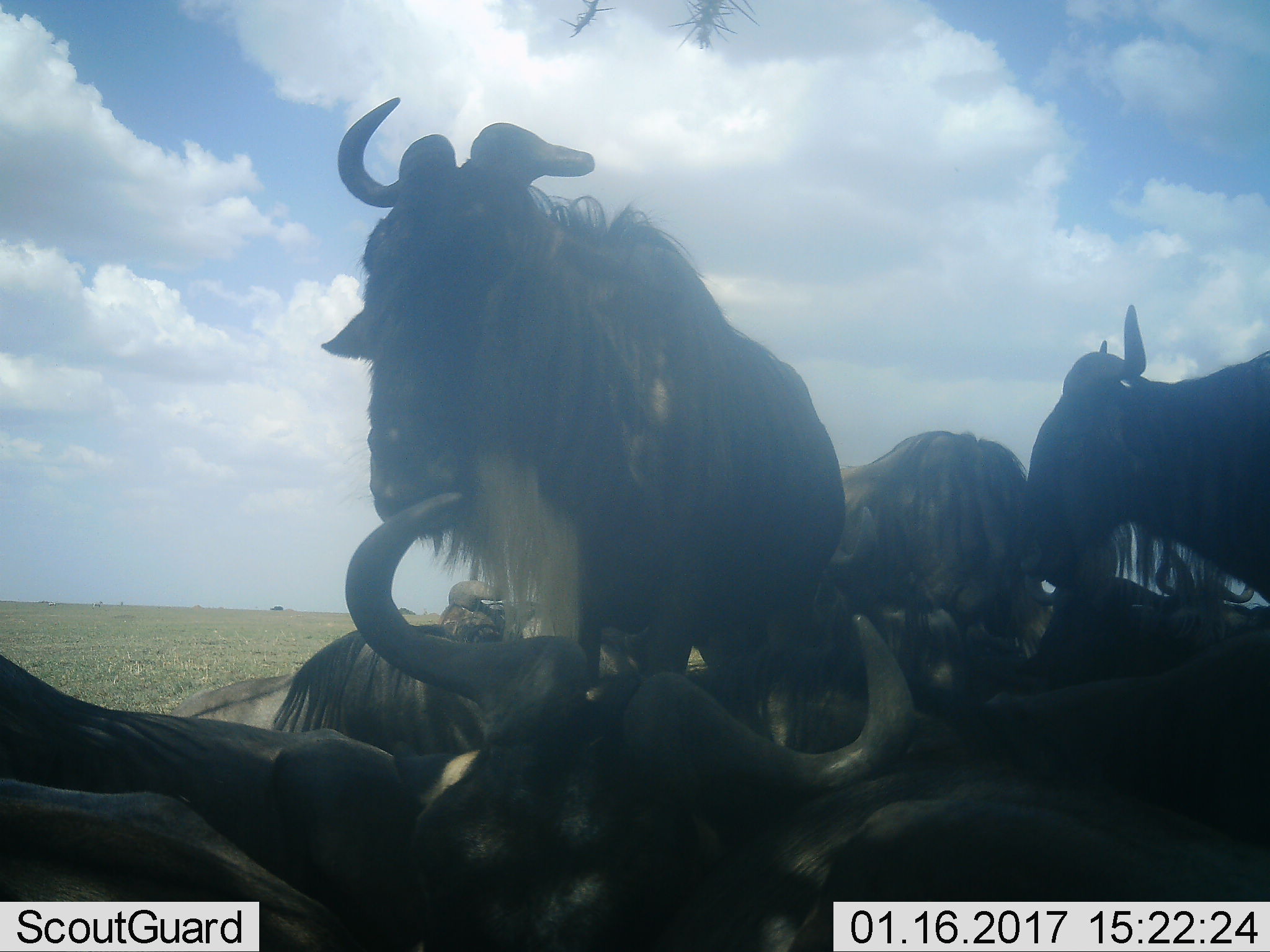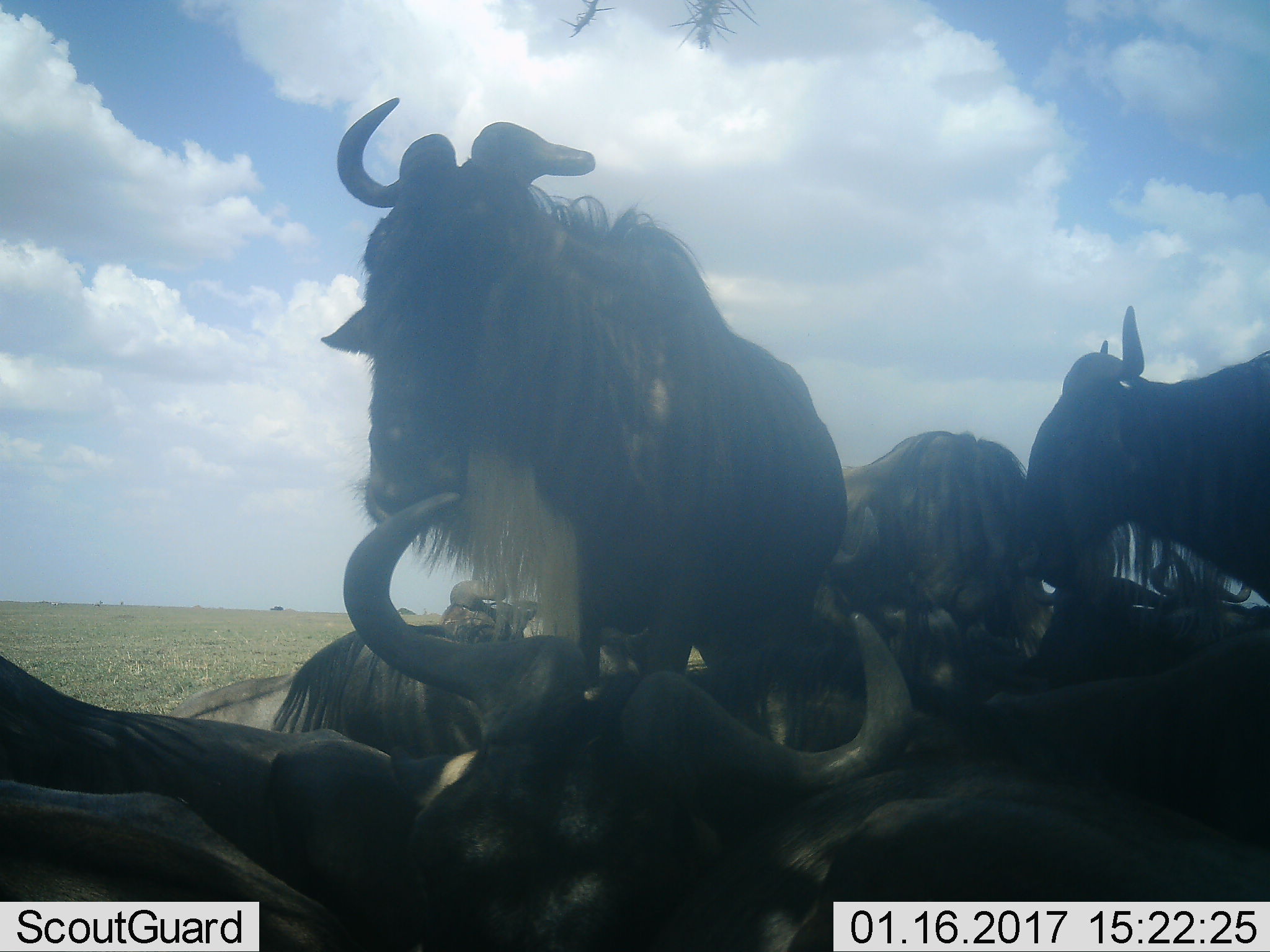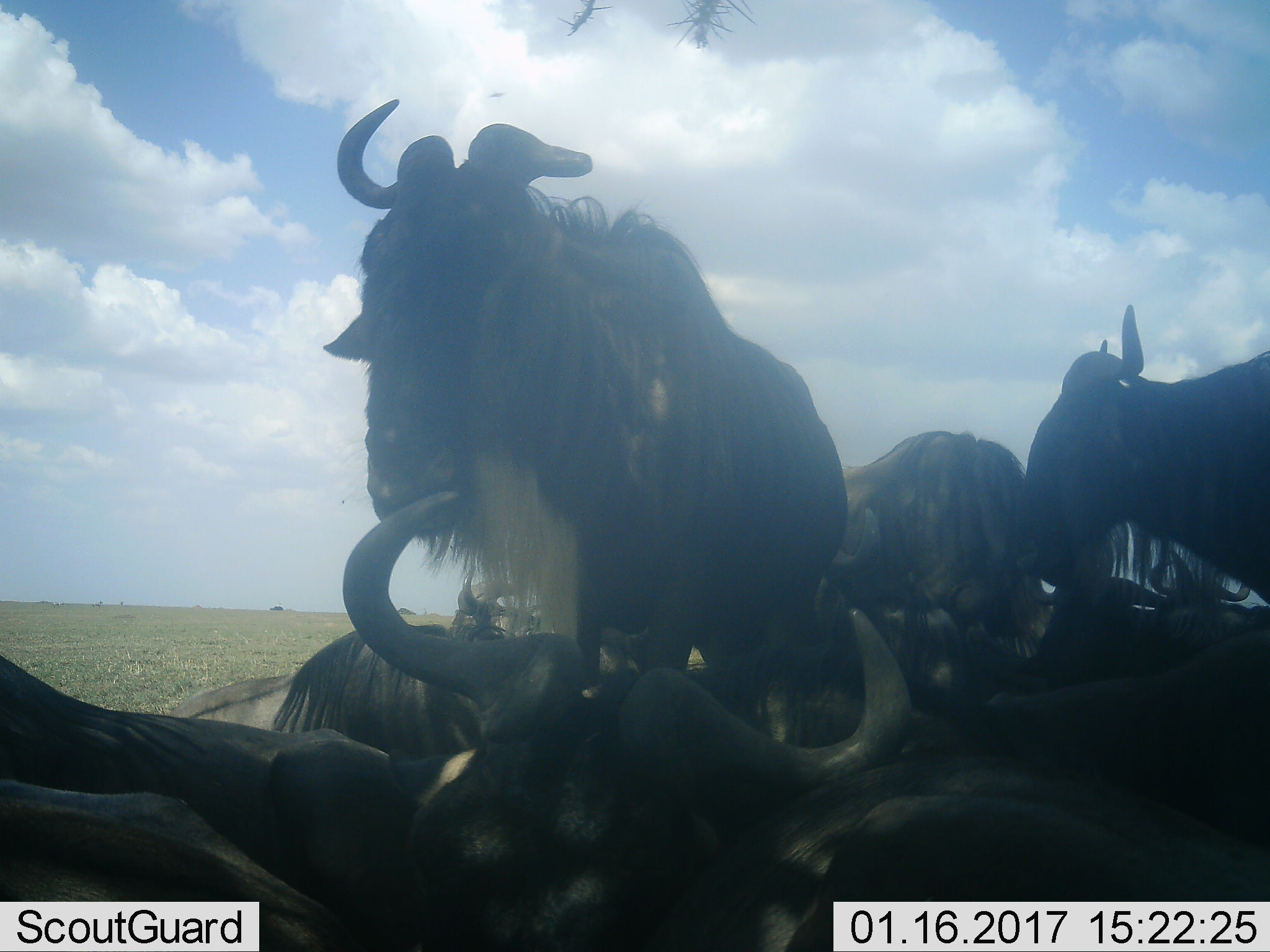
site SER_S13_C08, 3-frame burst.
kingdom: Animalia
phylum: Chordata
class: Mammalia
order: Artiodactyla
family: Bovidae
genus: Connochaetes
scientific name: Connochaetes taurinus taurinus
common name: blue wildebeest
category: wildebeestblue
Wildebeestblue (blue wildebeest) (Connochaetes taurinus taurinus), count 6. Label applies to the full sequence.